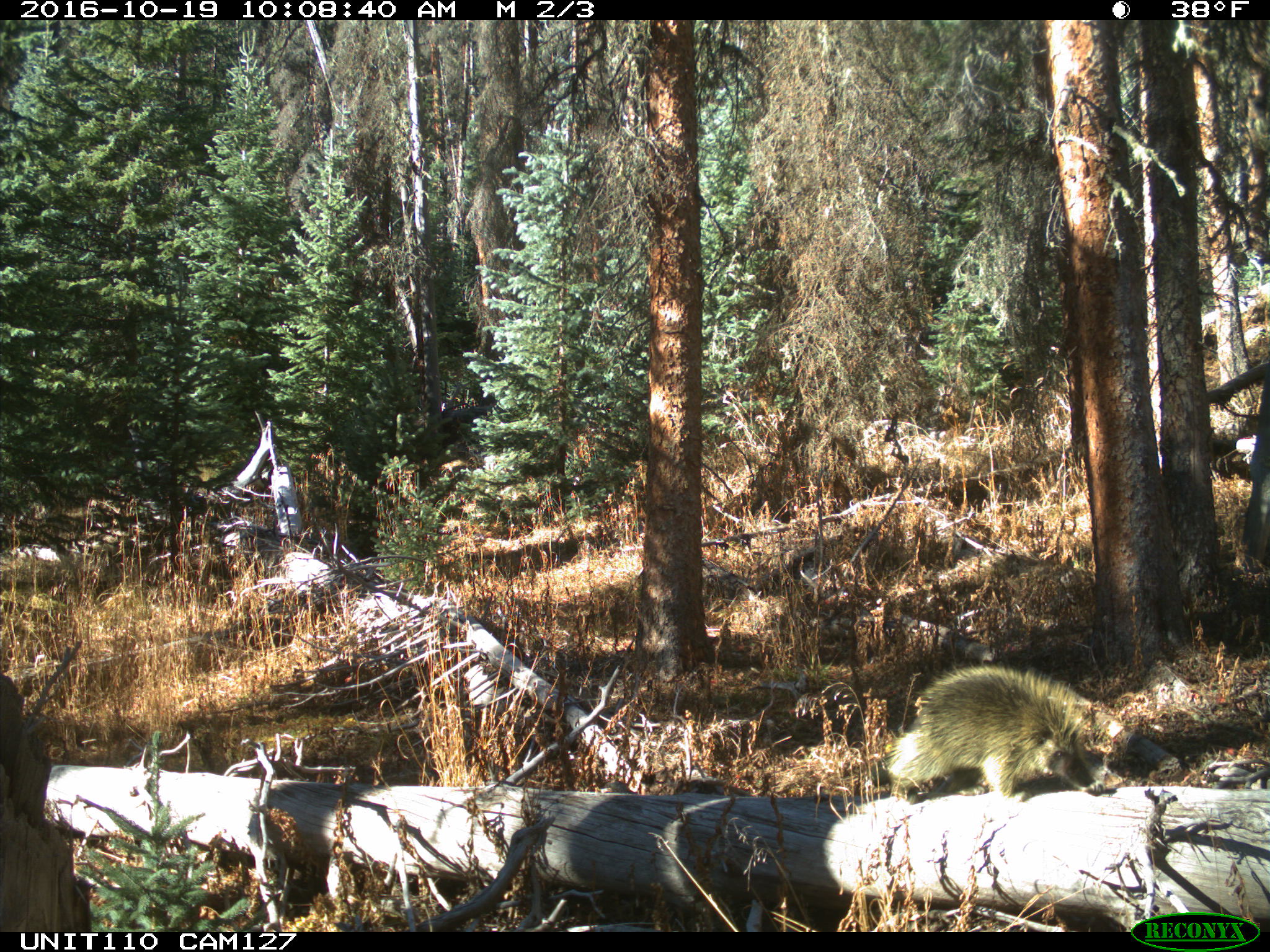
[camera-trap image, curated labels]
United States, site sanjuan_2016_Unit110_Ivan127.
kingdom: Animalia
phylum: Chordata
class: Mammalia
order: Rodentia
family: Erethizontidae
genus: Erethizon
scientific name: Erethizon dorsatum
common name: north american porcupine